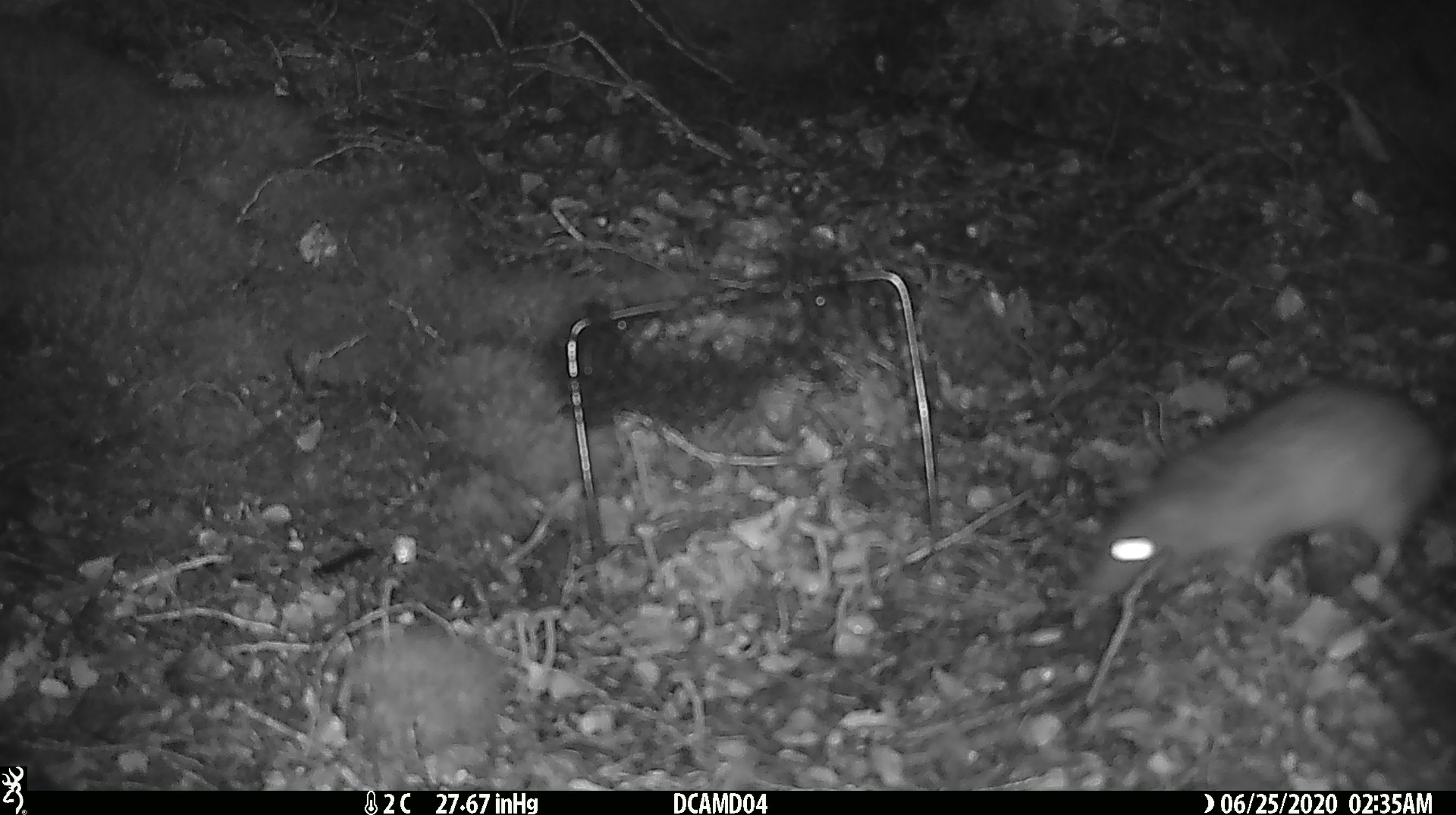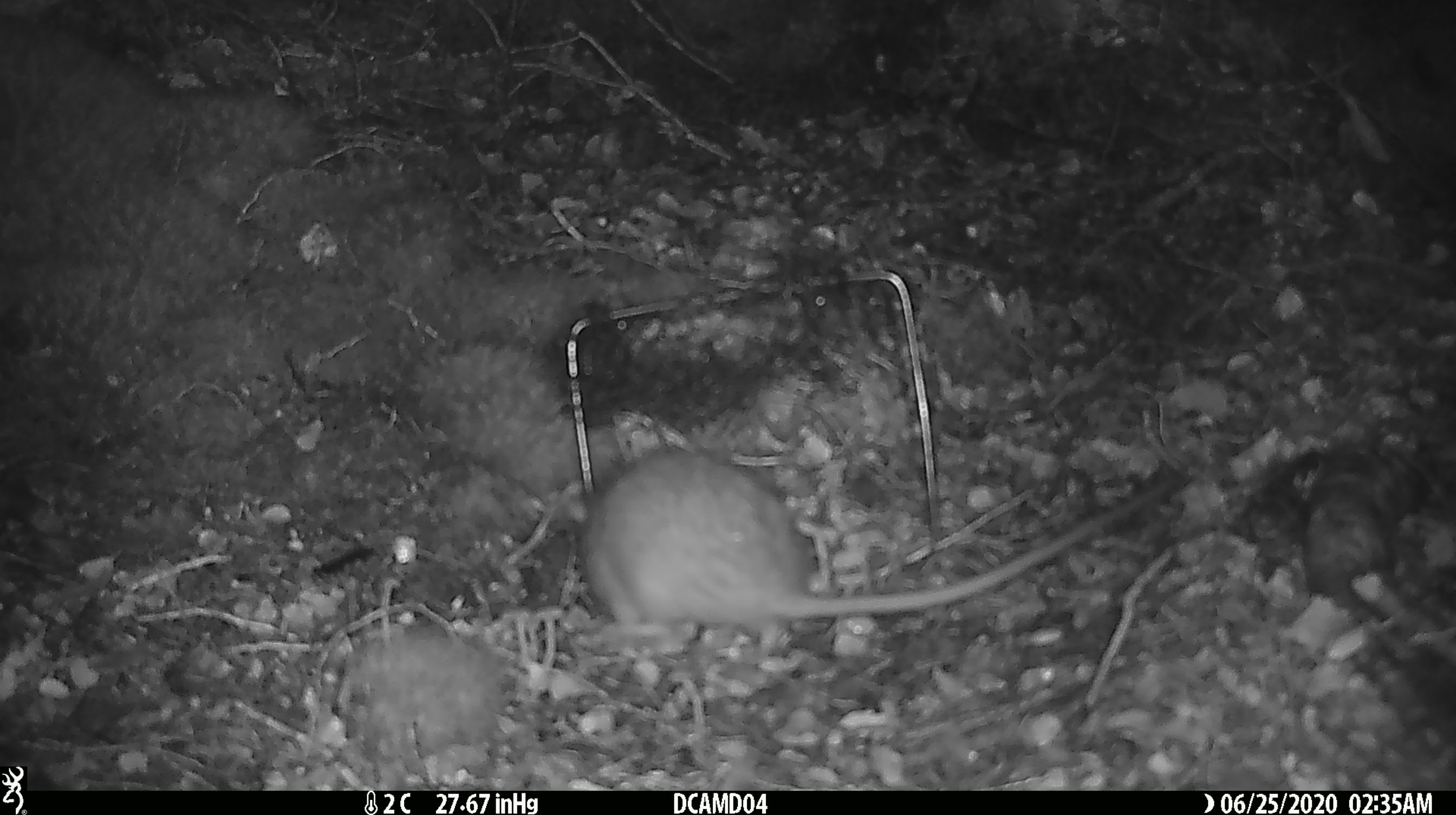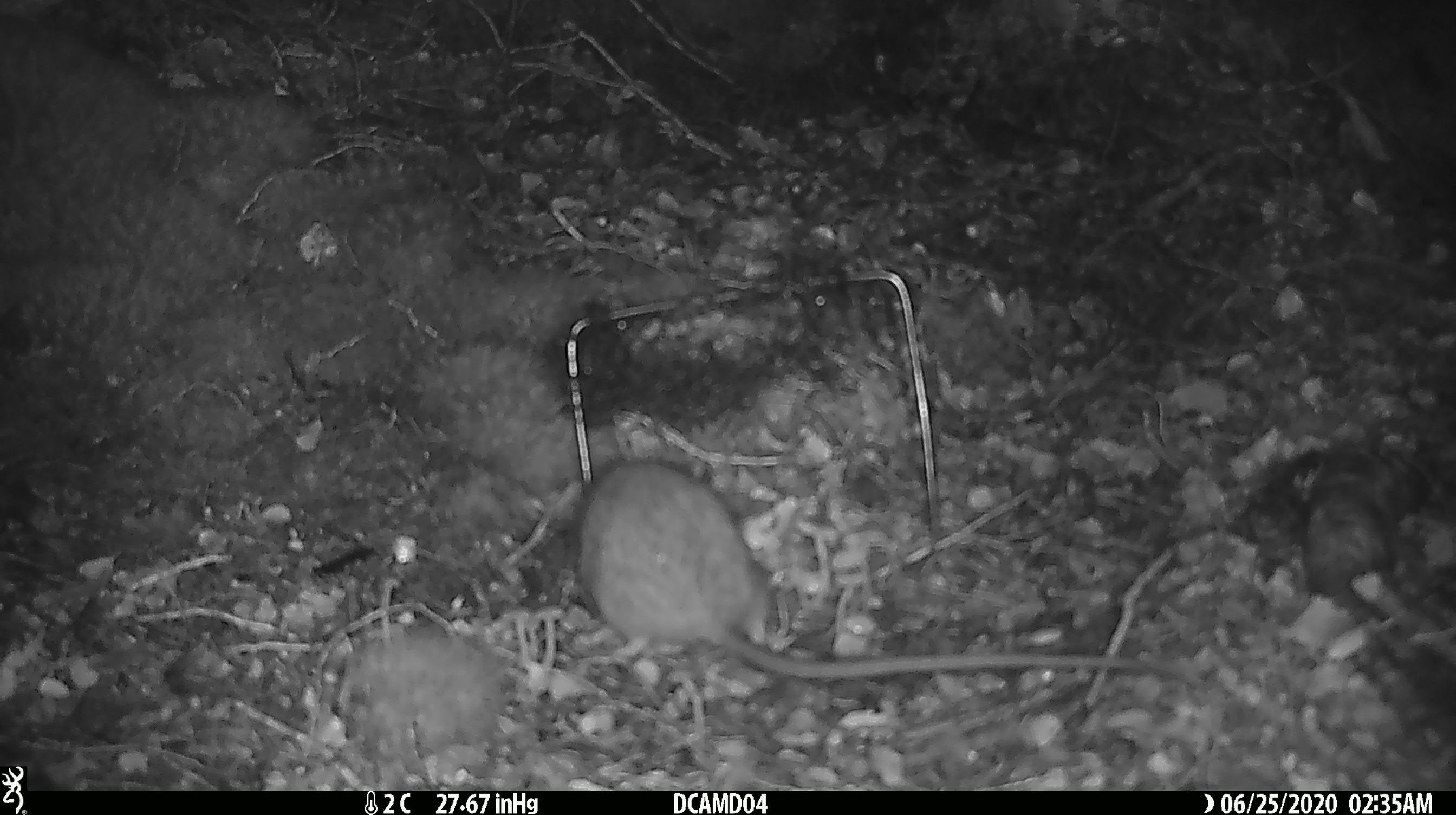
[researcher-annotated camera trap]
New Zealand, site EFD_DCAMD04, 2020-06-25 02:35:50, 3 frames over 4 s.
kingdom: Animalia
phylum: Chordata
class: Mammalia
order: Rodentia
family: Muridae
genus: Rattus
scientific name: Rattus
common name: rat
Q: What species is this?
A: Rat (Rattus).